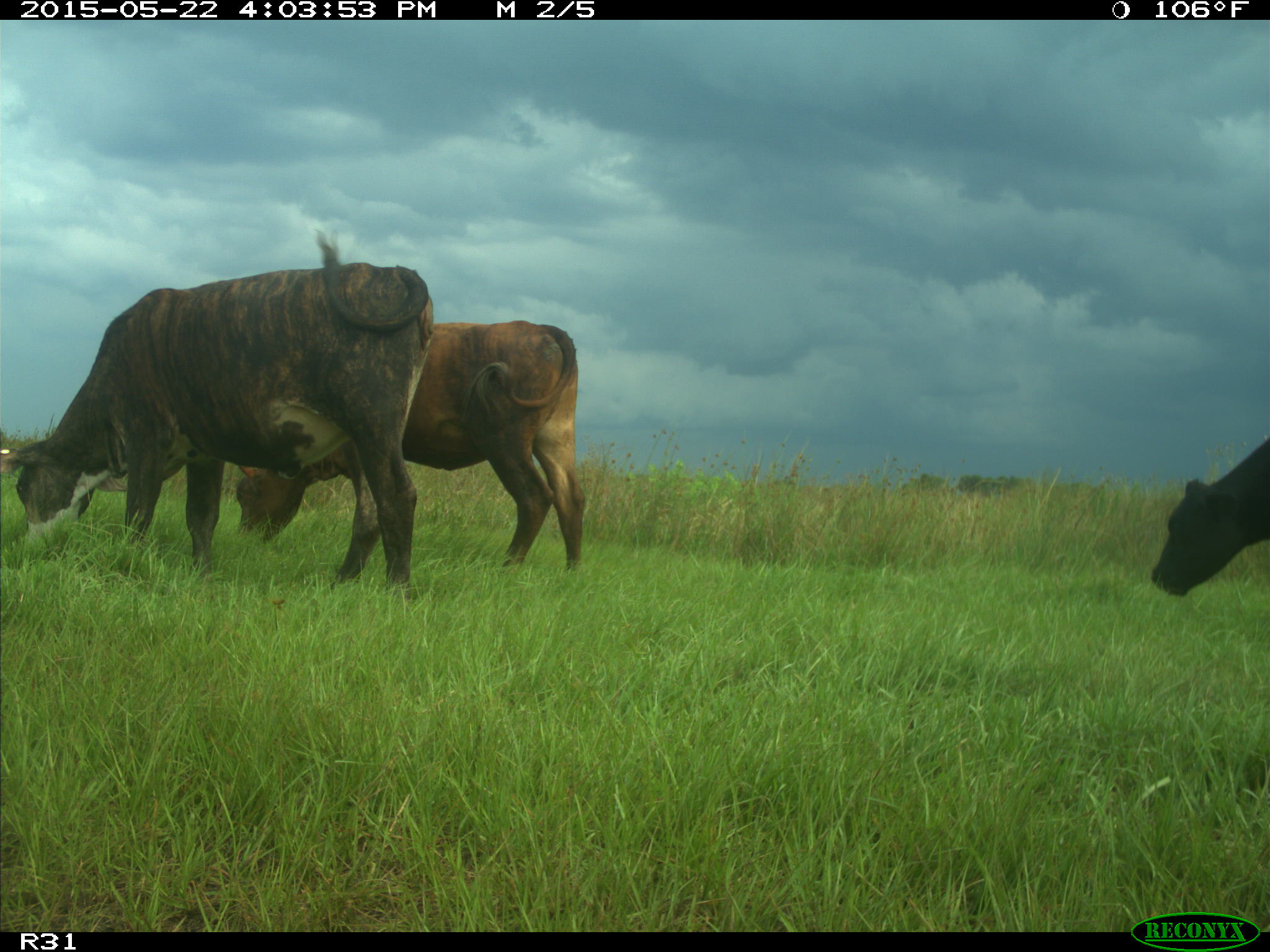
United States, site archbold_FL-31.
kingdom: Animalia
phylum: Chordata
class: Mammalia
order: Artiodactyla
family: Bovidae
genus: Bos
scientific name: Bos taurus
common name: domestic cow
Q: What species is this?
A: Bos taurus (domestic cow).